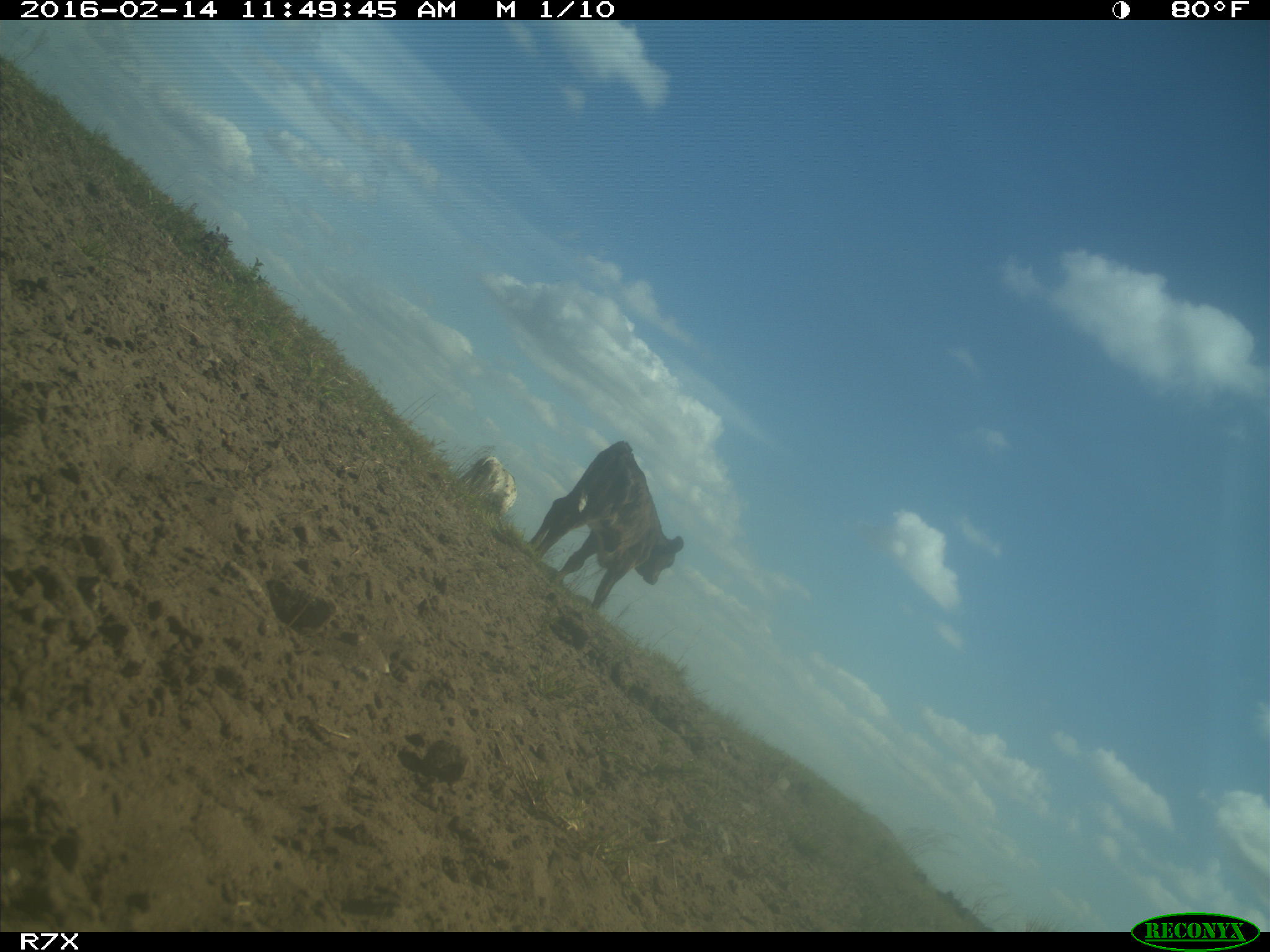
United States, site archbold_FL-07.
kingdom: Animalia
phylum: Chordata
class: Mammalia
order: Artiodactyla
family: Bovidae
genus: Bos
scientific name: Bos taurus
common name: domestic cow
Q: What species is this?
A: Bos taurus (domestic cow).